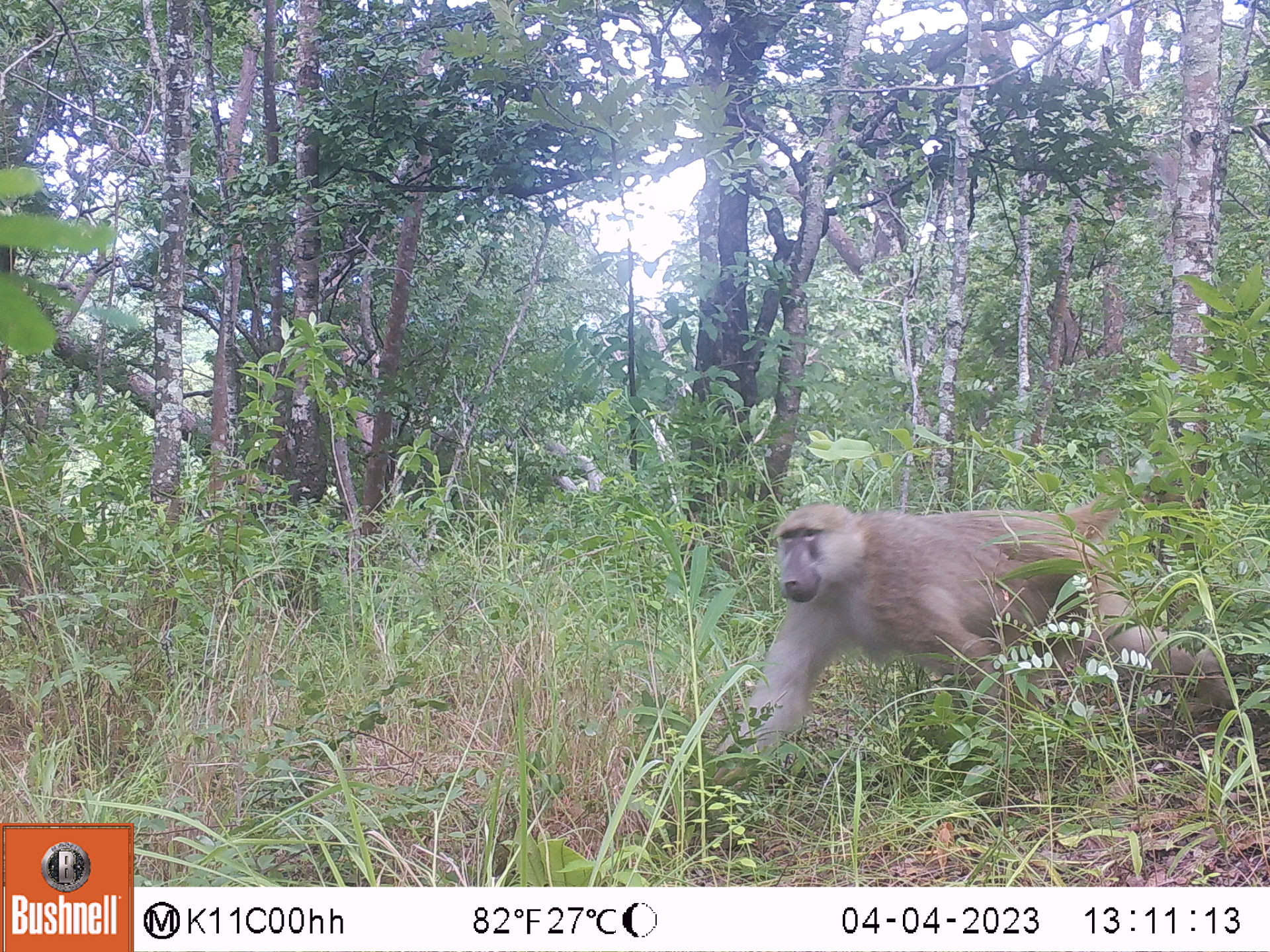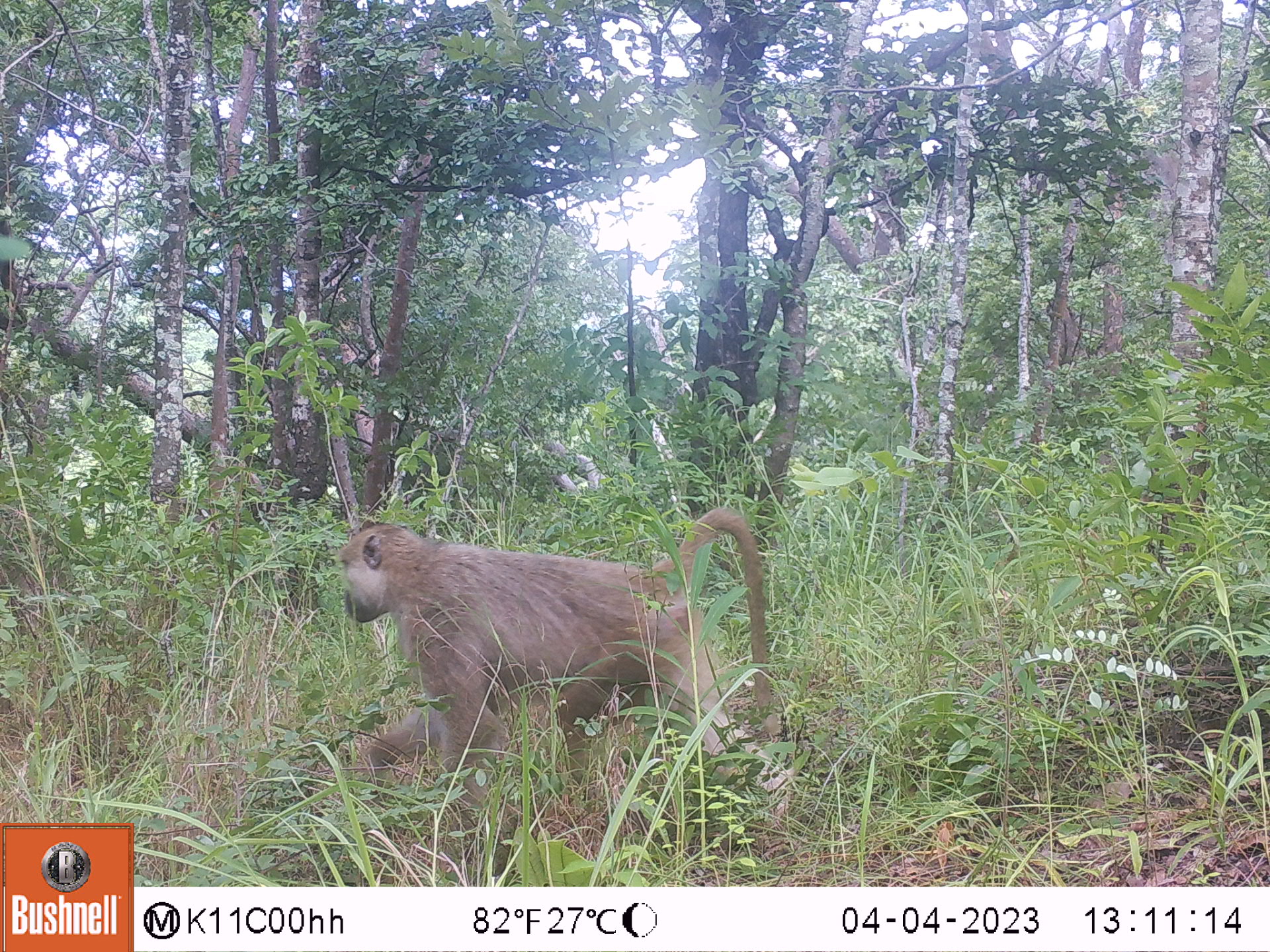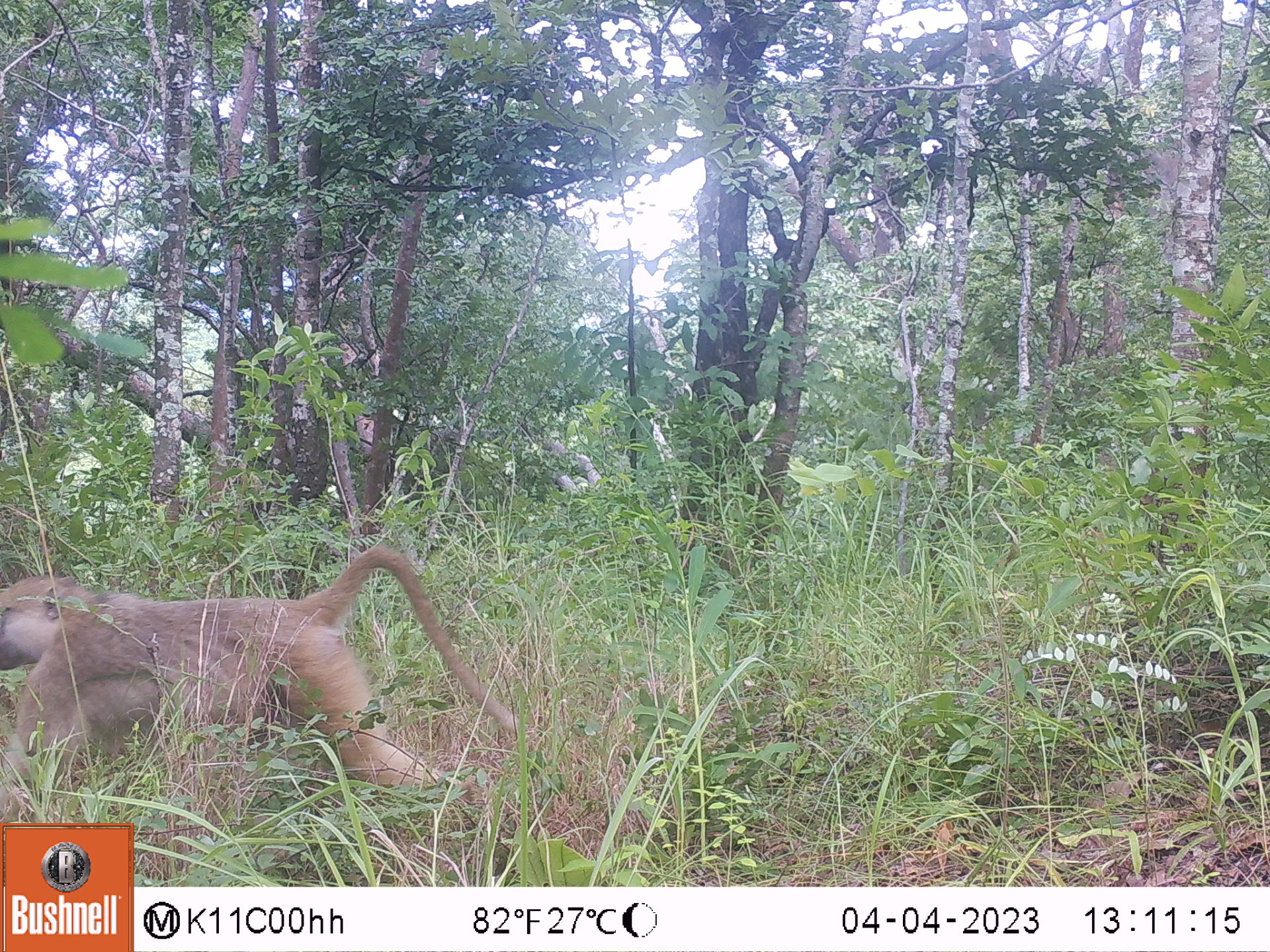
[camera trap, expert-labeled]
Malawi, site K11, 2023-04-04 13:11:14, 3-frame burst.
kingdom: Animalia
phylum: Chordata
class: Mammalia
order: Primates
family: Cercopithecidae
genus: Papio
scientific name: Papio cynocephalus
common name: yellow baboon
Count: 1.